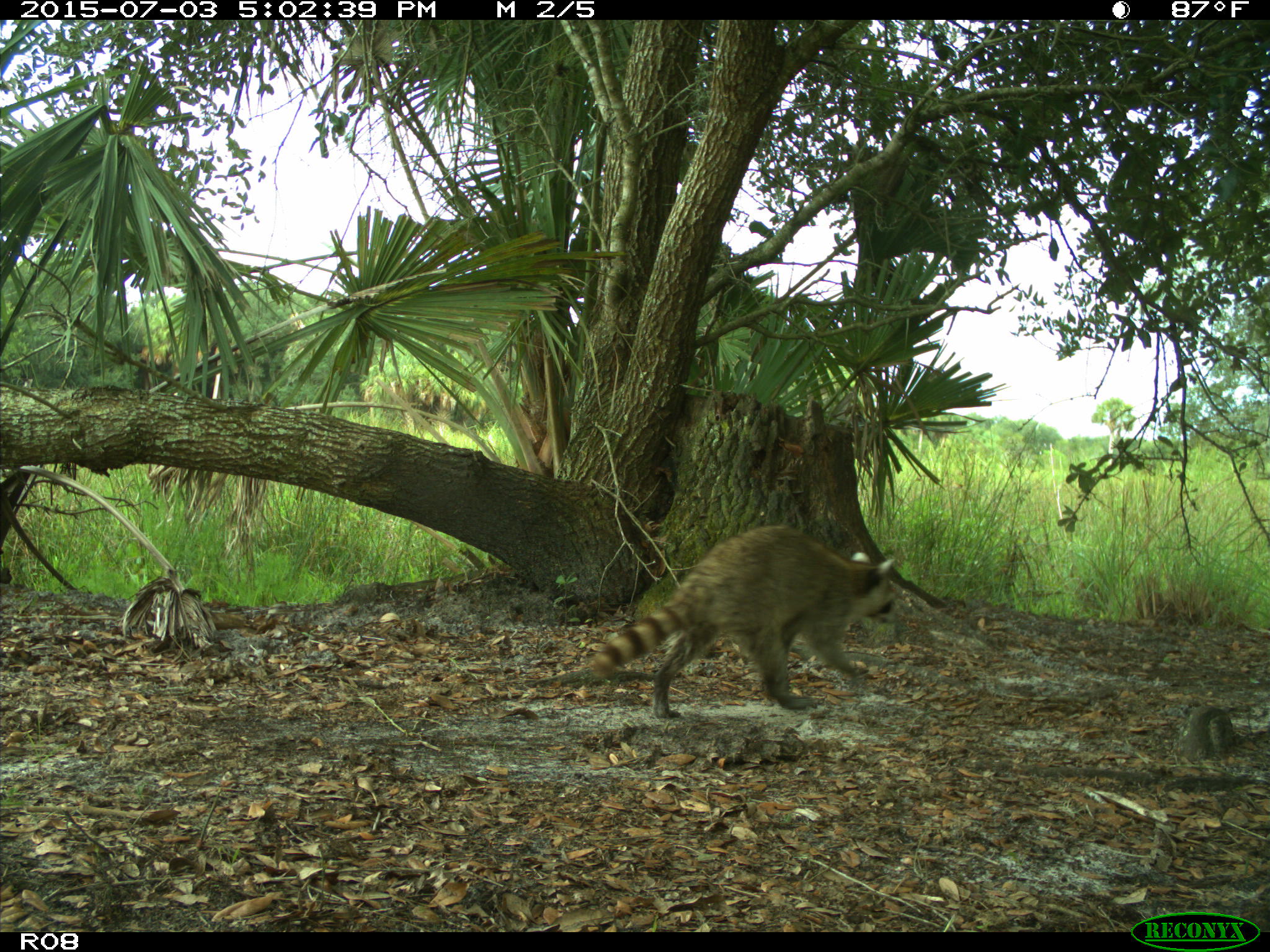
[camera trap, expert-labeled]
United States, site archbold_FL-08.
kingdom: Animalia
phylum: Chordata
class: Mammalia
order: Carnivora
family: Procyonidae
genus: Procyon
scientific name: Procyon lotor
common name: common raccoon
Procyon lotor (common raccoon).